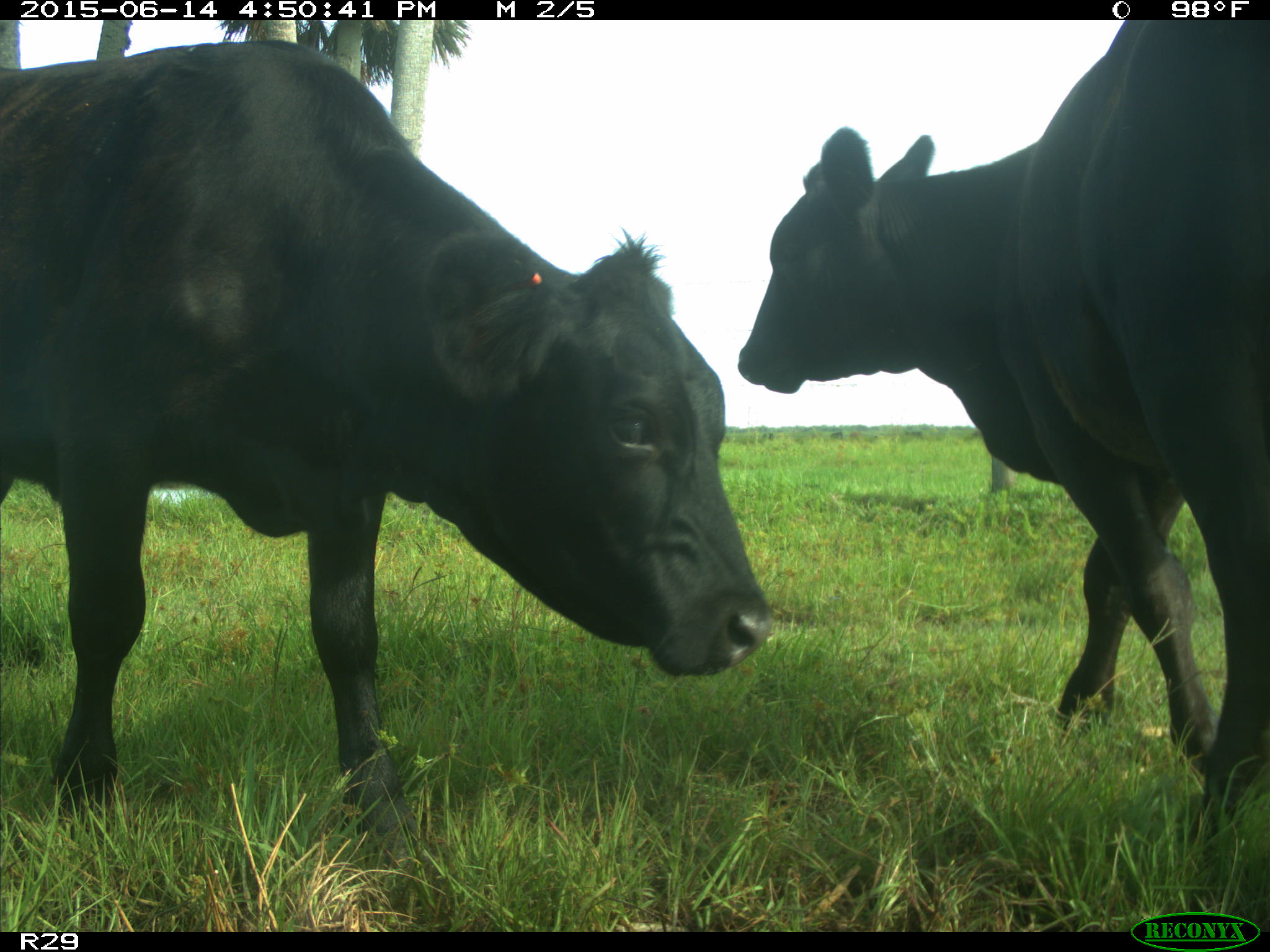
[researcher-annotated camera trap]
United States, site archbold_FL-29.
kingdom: Animalia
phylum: Chordata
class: Mammalia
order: Artiodactyla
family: Bovidae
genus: Bos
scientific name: Bos taurus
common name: domestic cow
Bos taurus (domestic cow).